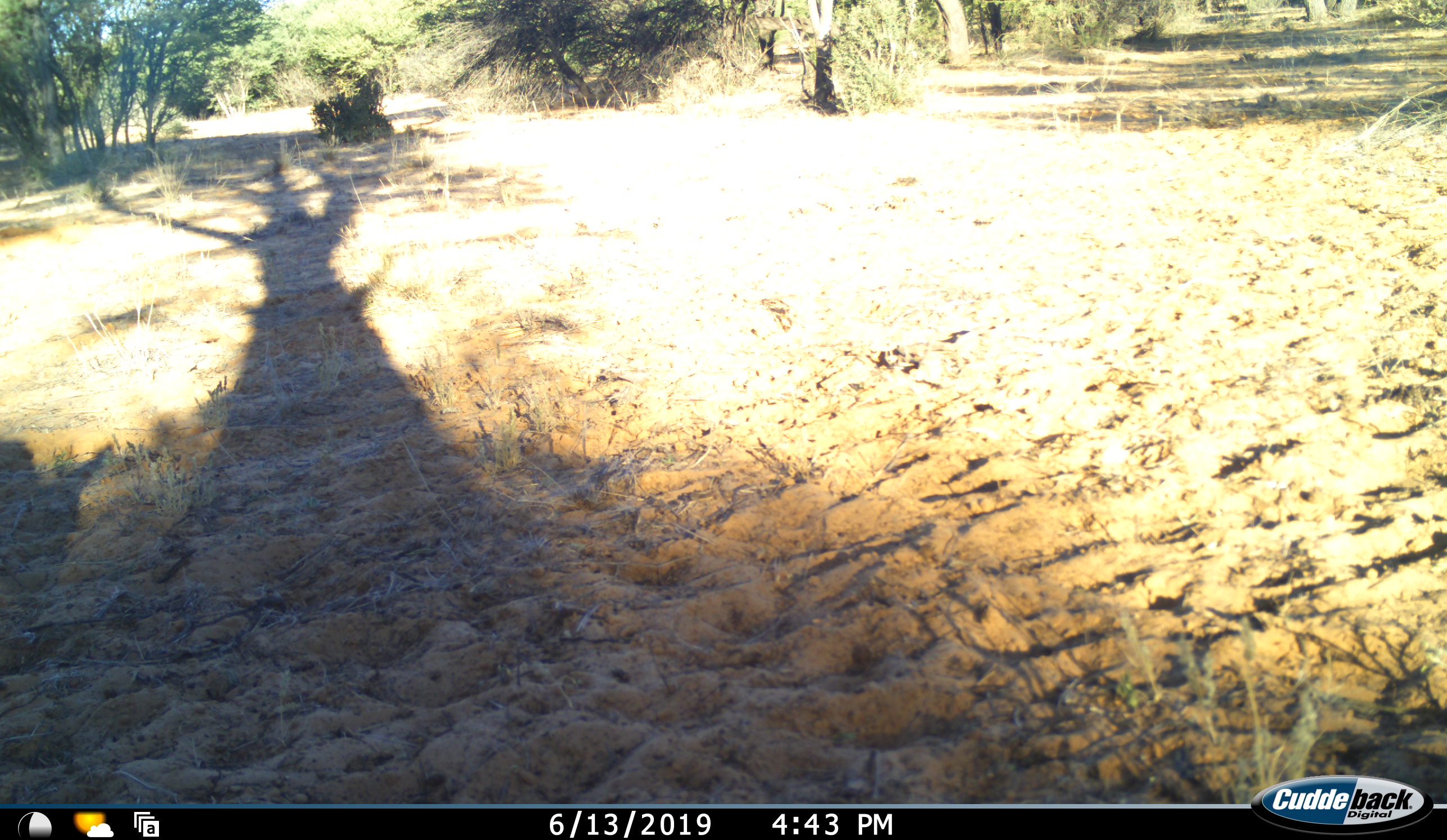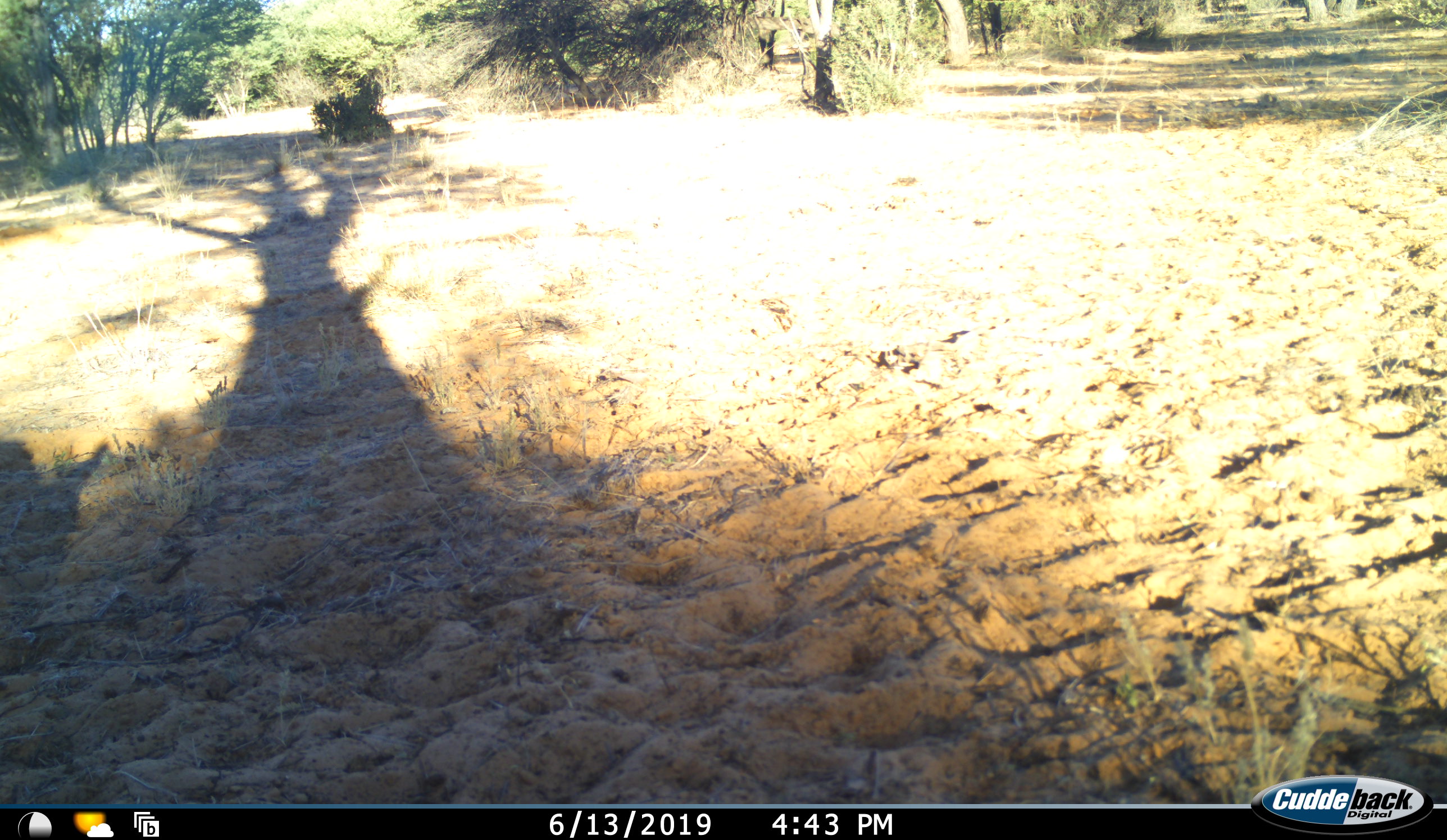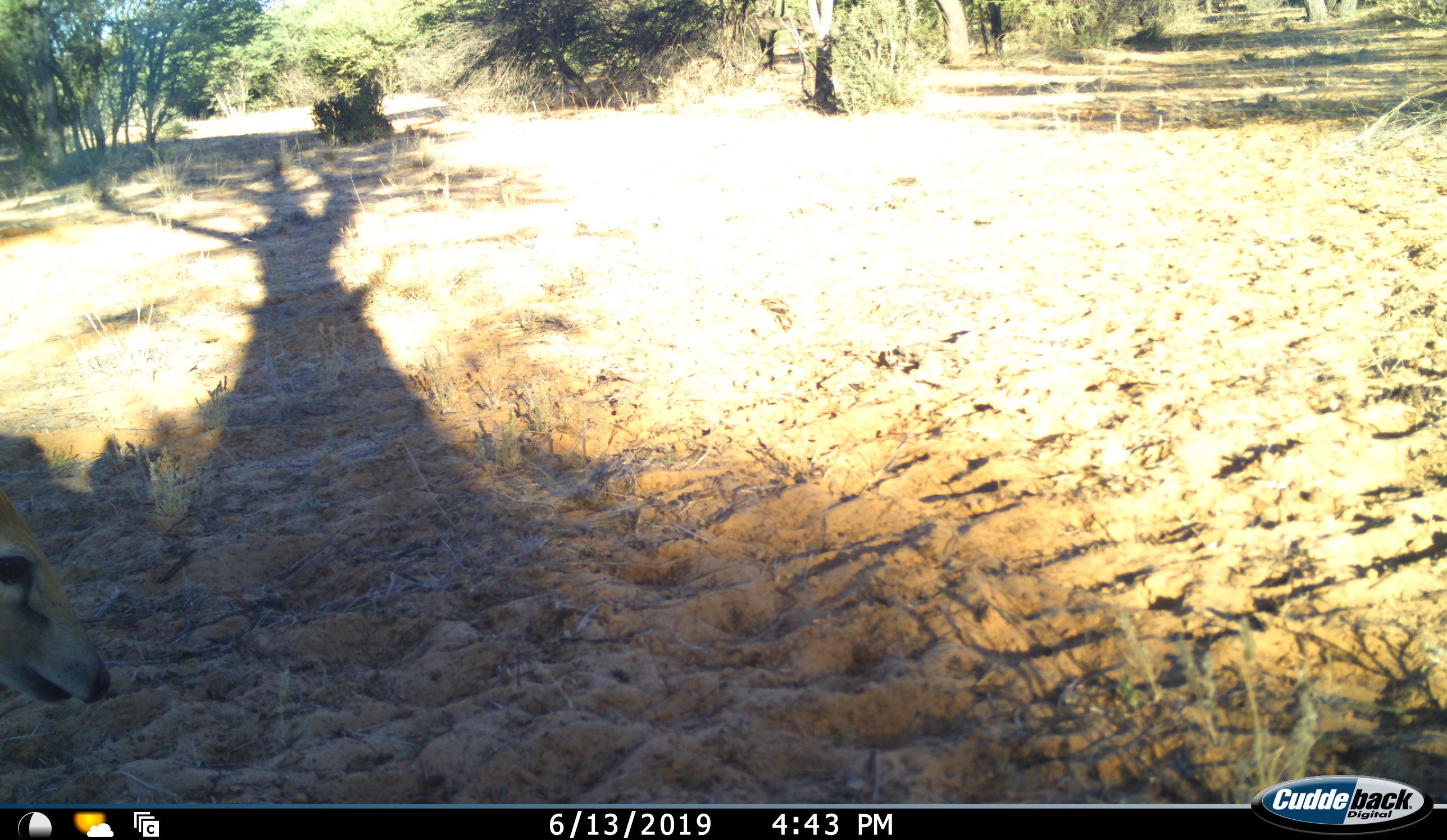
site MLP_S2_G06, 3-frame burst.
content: unidentified animal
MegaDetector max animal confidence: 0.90